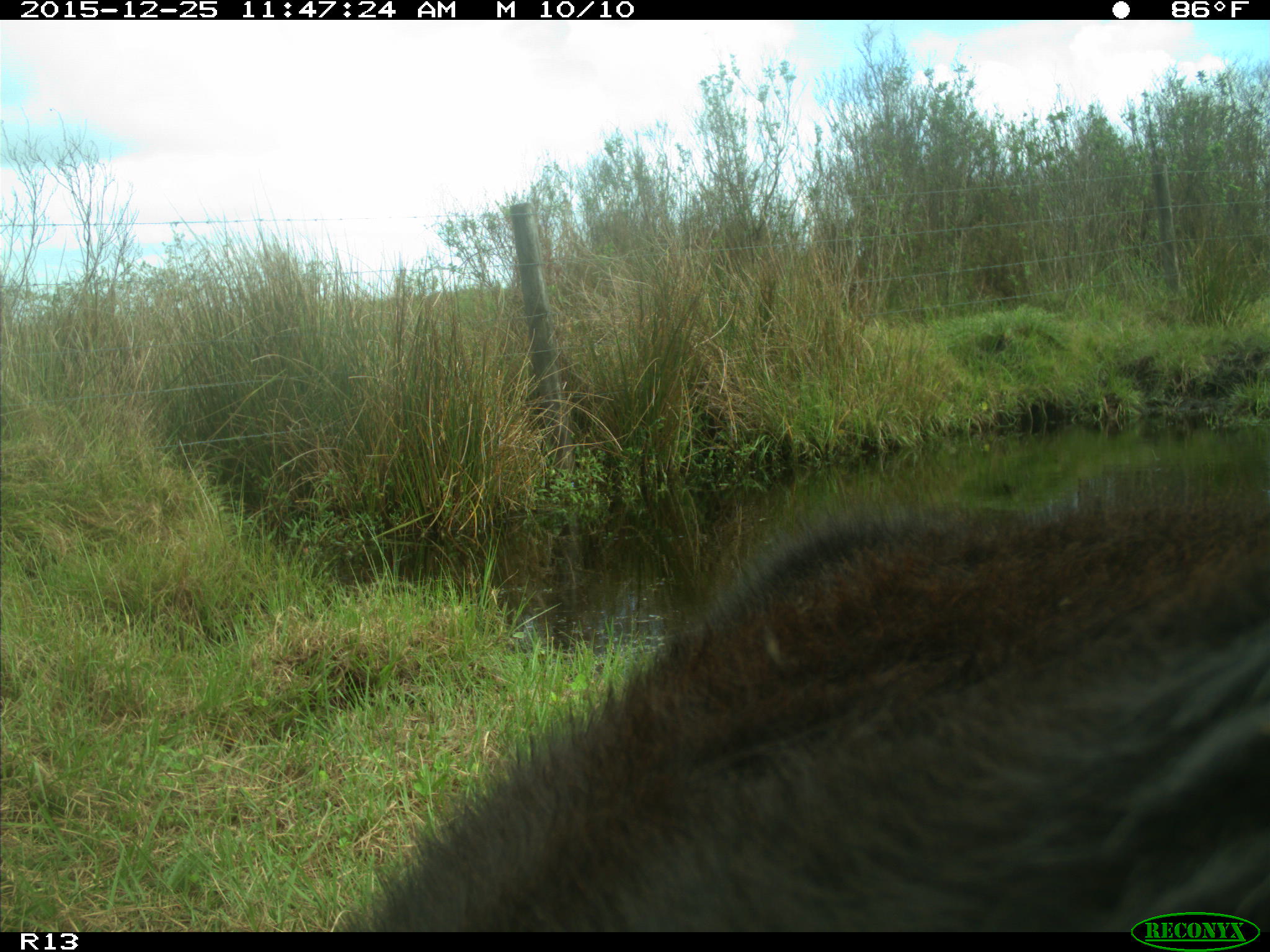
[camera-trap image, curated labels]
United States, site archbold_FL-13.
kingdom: Animalia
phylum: Chordata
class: Mammalia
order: Artiodactyla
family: Bovidae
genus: Bos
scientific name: Bos taurus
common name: domestic cow